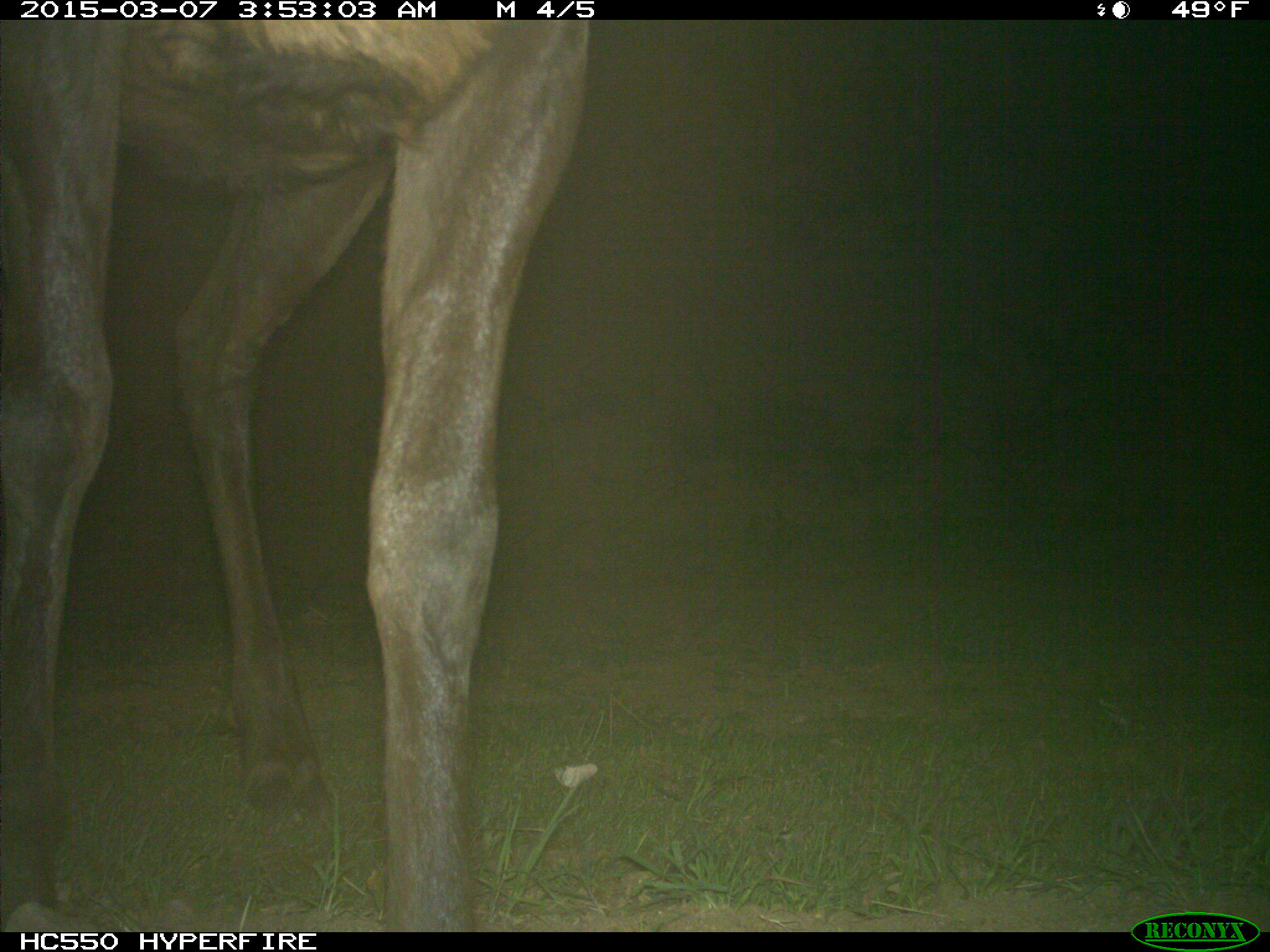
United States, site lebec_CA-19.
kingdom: Animalia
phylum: Chordata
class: Mammalia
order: Artiodactyla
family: Cervidae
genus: Cervus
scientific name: Cervus canadensis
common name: elk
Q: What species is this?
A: Cervus canadensis (elk).